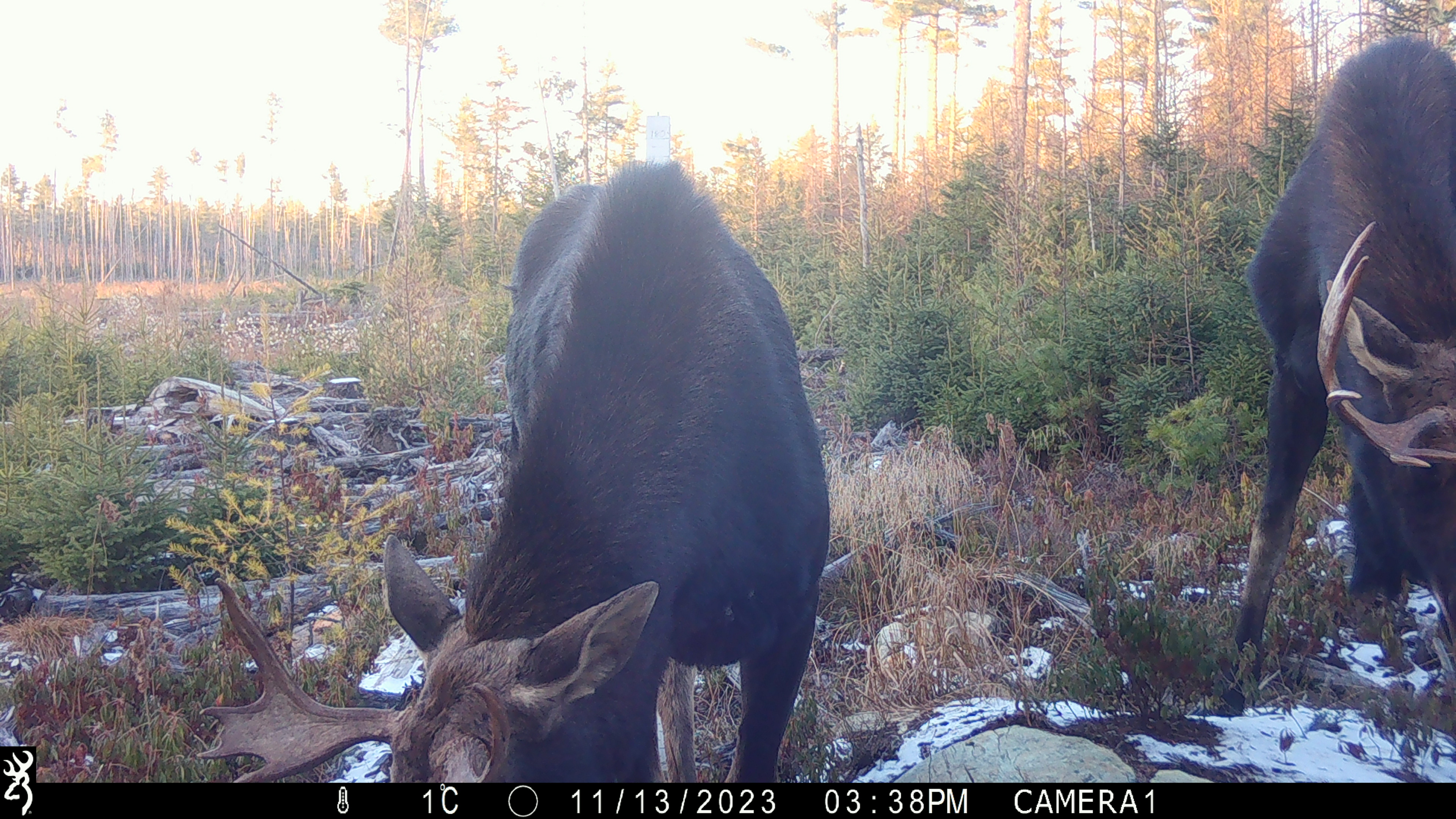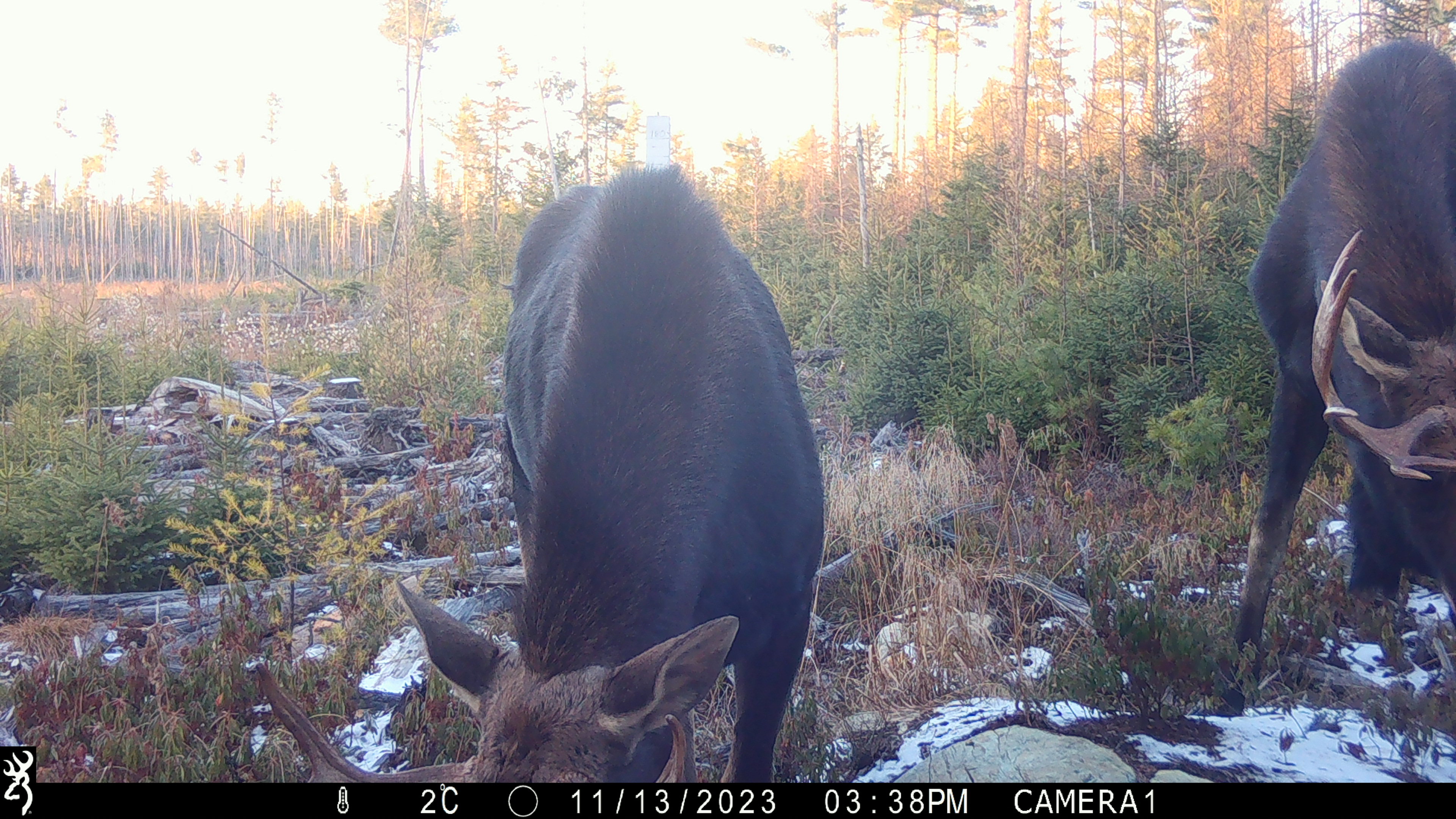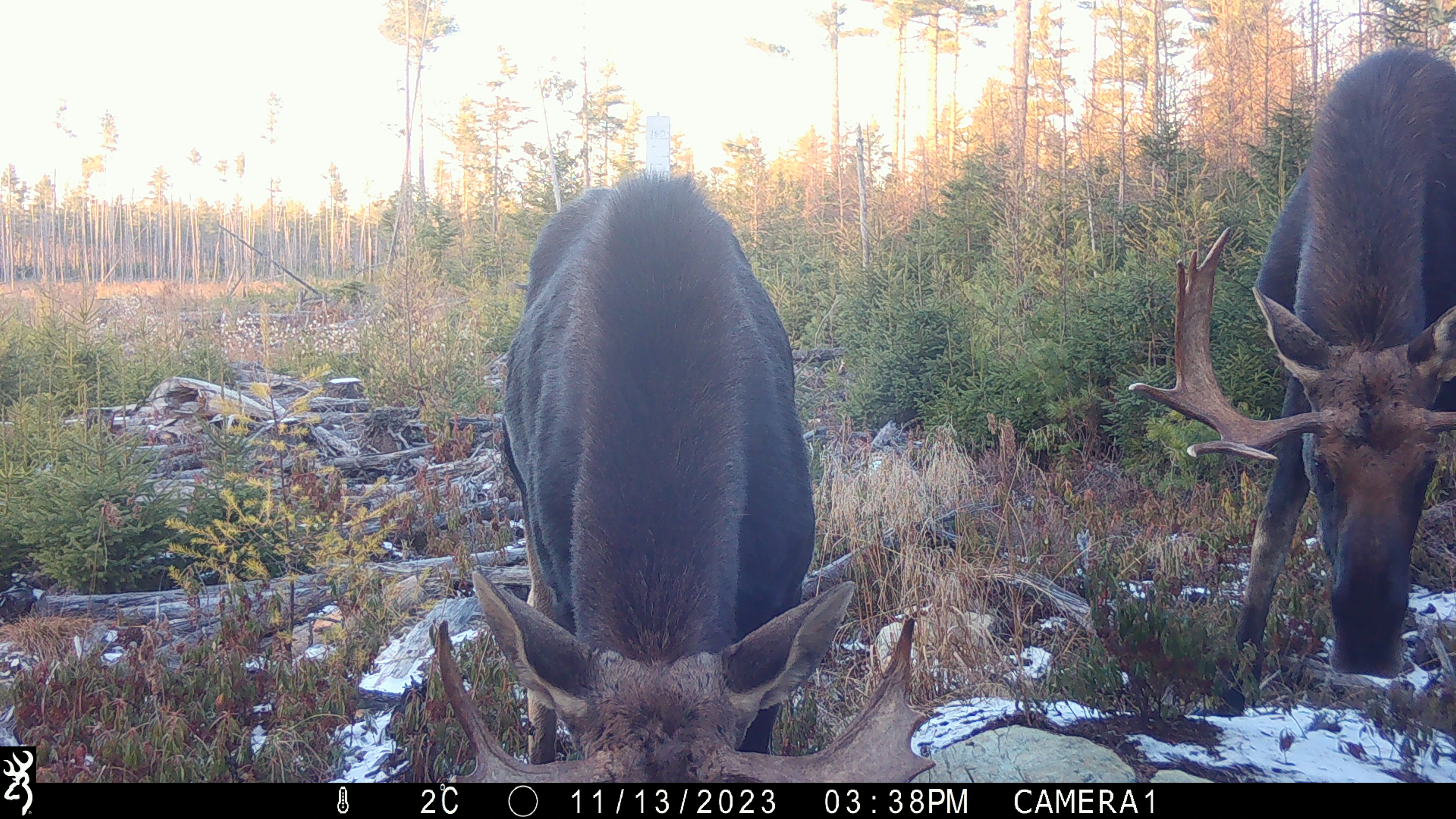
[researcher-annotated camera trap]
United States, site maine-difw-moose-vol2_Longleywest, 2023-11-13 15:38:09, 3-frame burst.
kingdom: Animalia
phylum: Chordata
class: Mammalia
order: Artiodactyla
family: Cervidae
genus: Alces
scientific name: Alces alces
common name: moose